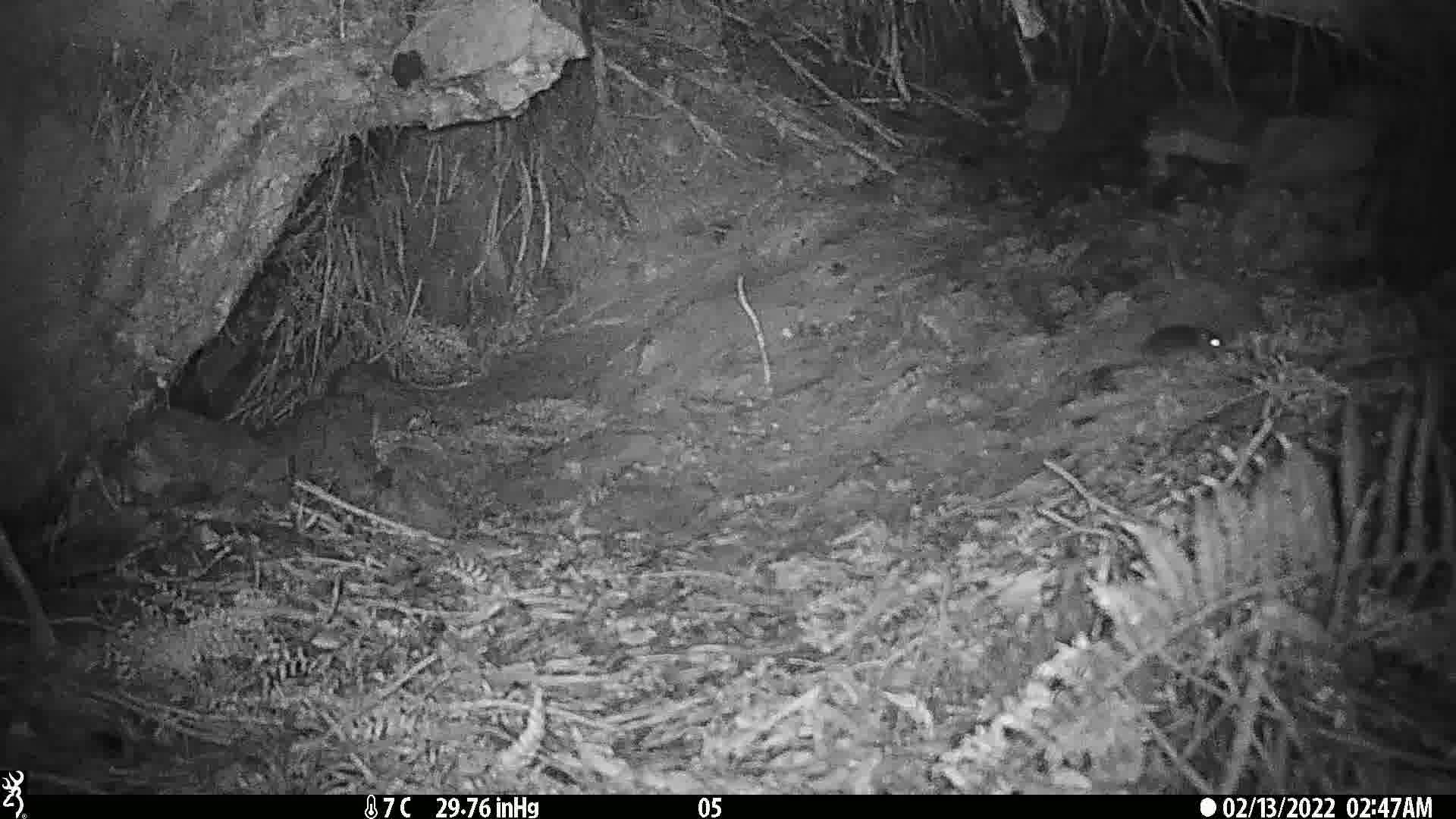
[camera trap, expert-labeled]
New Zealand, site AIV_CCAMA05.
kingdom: Animalia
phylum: Chordata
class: Mammalia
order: Rodentia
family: Muridae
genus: Mus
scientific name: Mus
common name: mouse